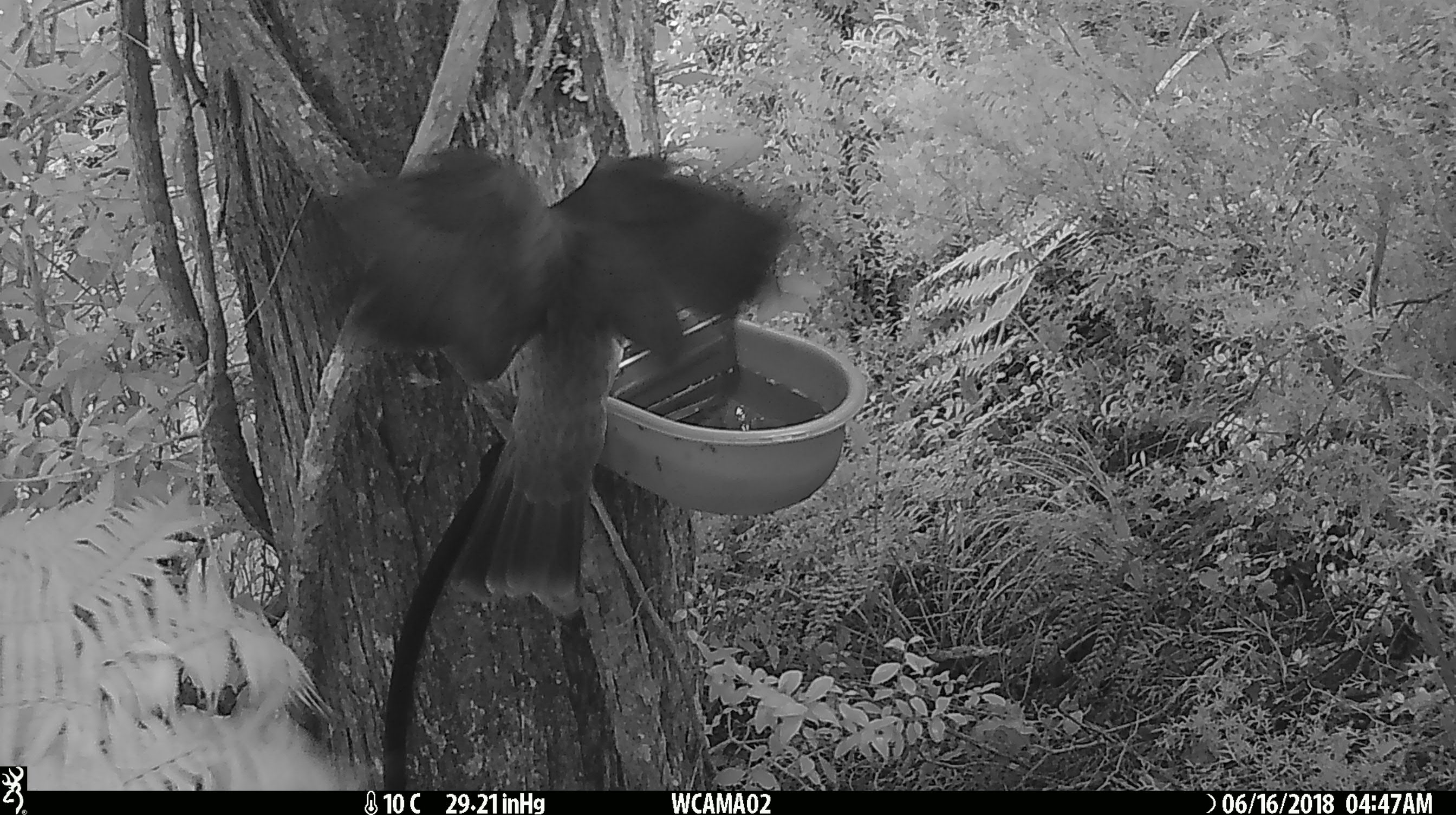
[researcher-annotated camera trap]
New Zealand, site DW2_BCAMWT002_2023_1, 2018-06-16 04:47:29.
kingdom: Animalia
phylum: Chordata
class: Aves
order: Columbiformes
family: Columbidae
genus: Hemiphaga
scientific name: Hemiphaga novaeseelandiae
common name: new zealand pigeon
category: kereru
Kereru (new zealand pigeon) (Hemiphaga novaeseelandiae).